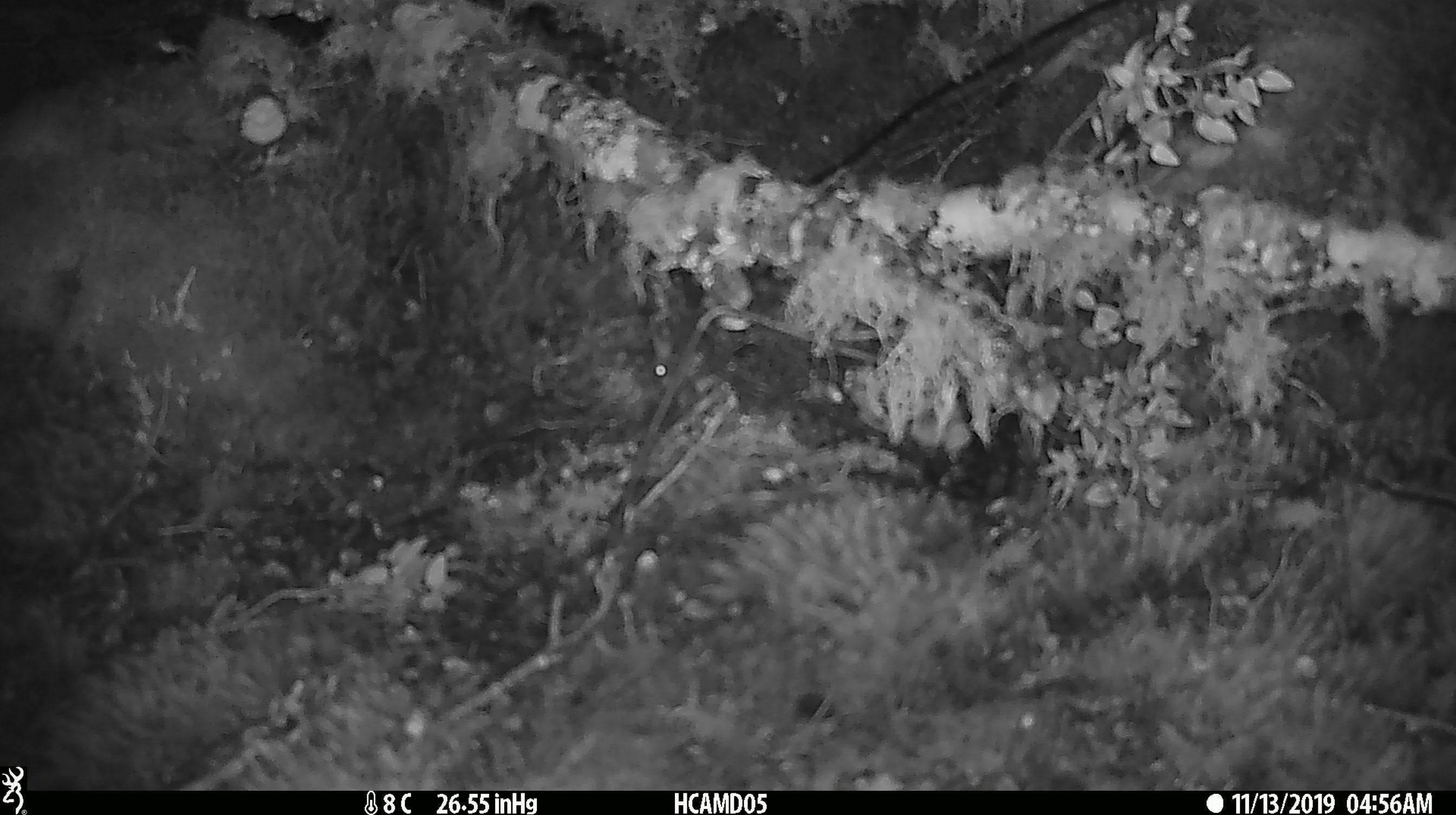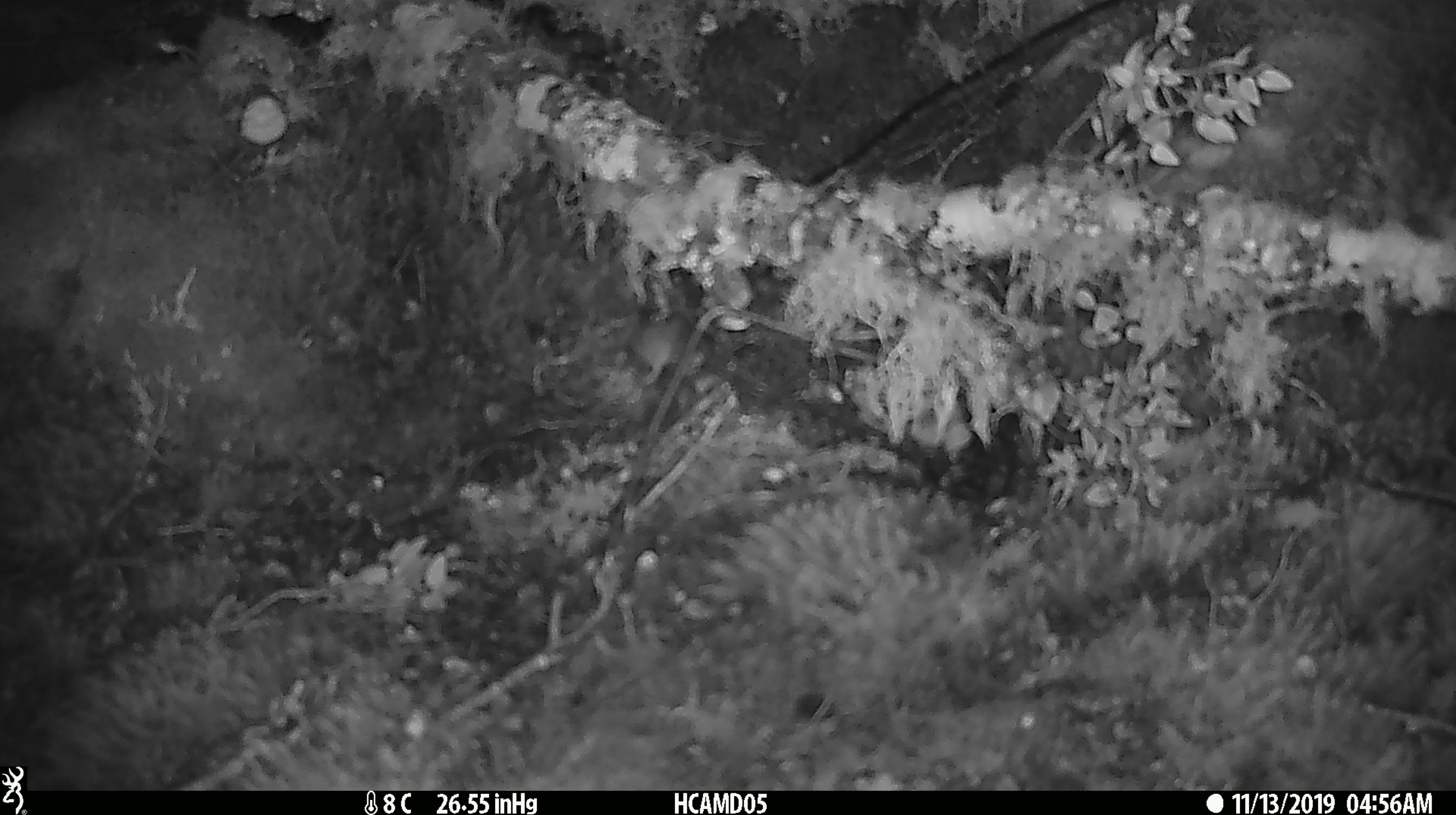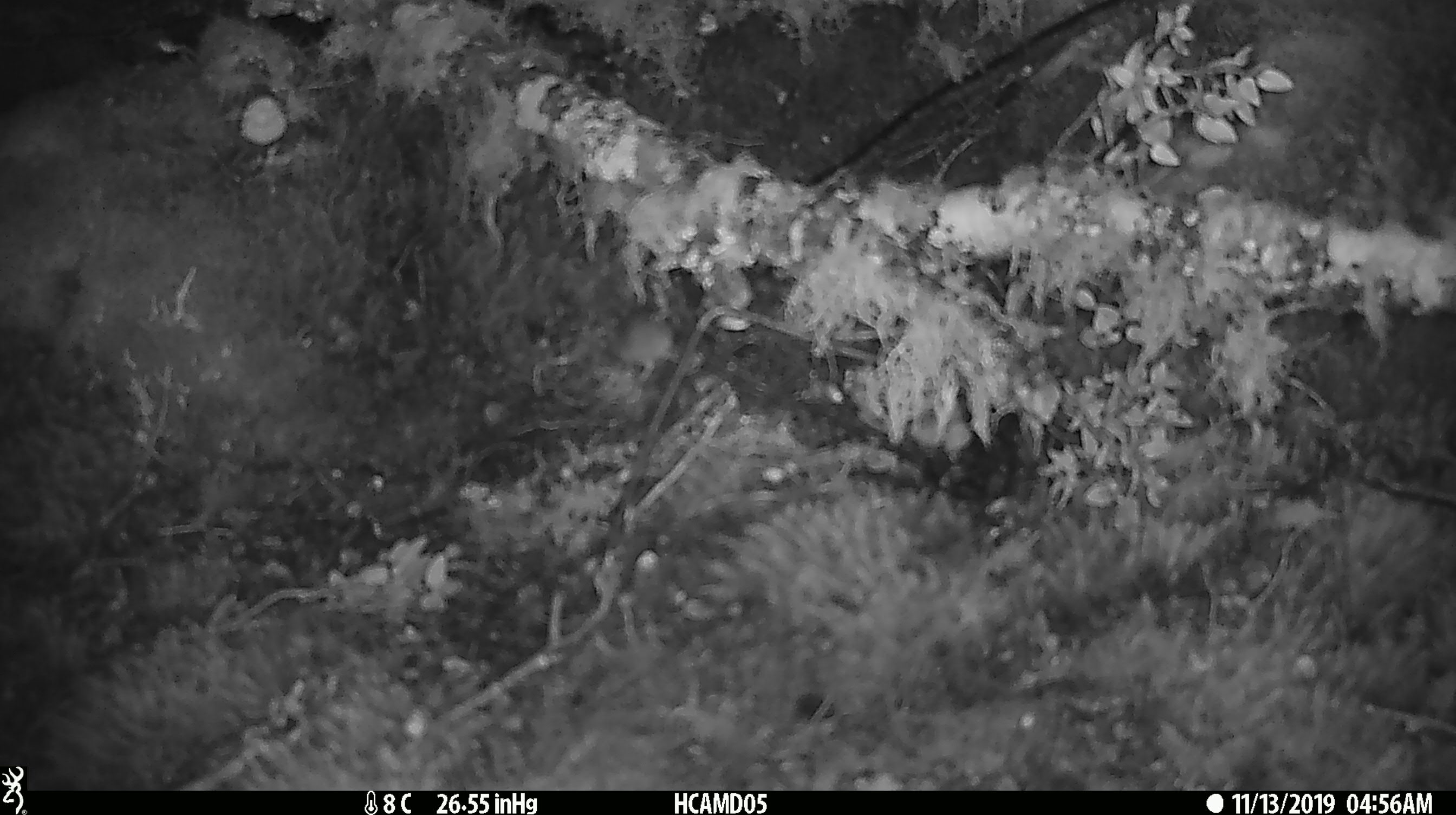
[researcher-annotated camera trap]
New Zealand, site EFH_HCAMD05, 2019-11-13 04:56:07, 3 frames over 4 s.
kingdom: Animalia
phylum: Chordata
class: Mammalia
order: Rodentia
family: Muridae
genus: Mus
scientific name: Mus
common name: mouse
Mouse (Mus).